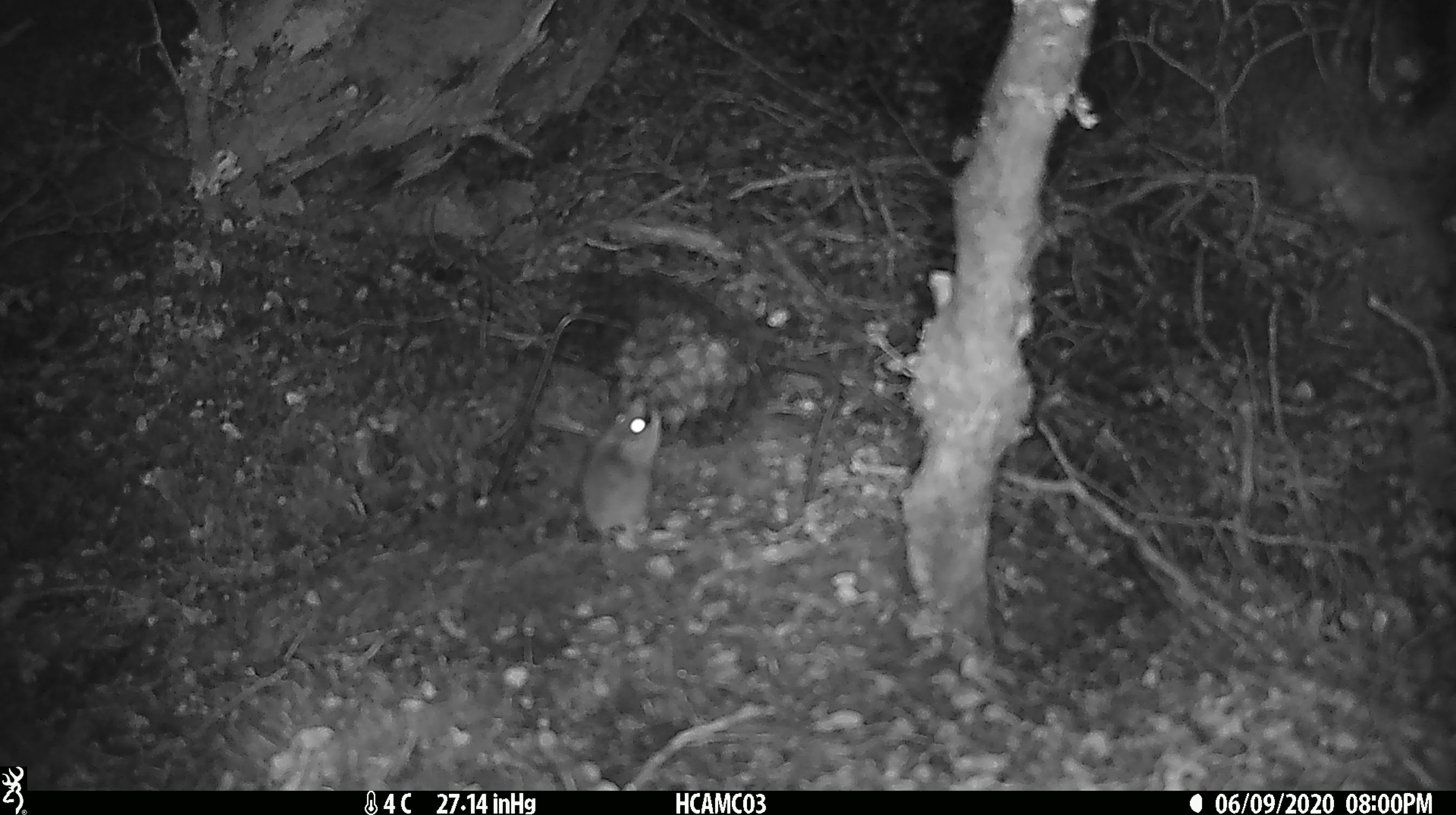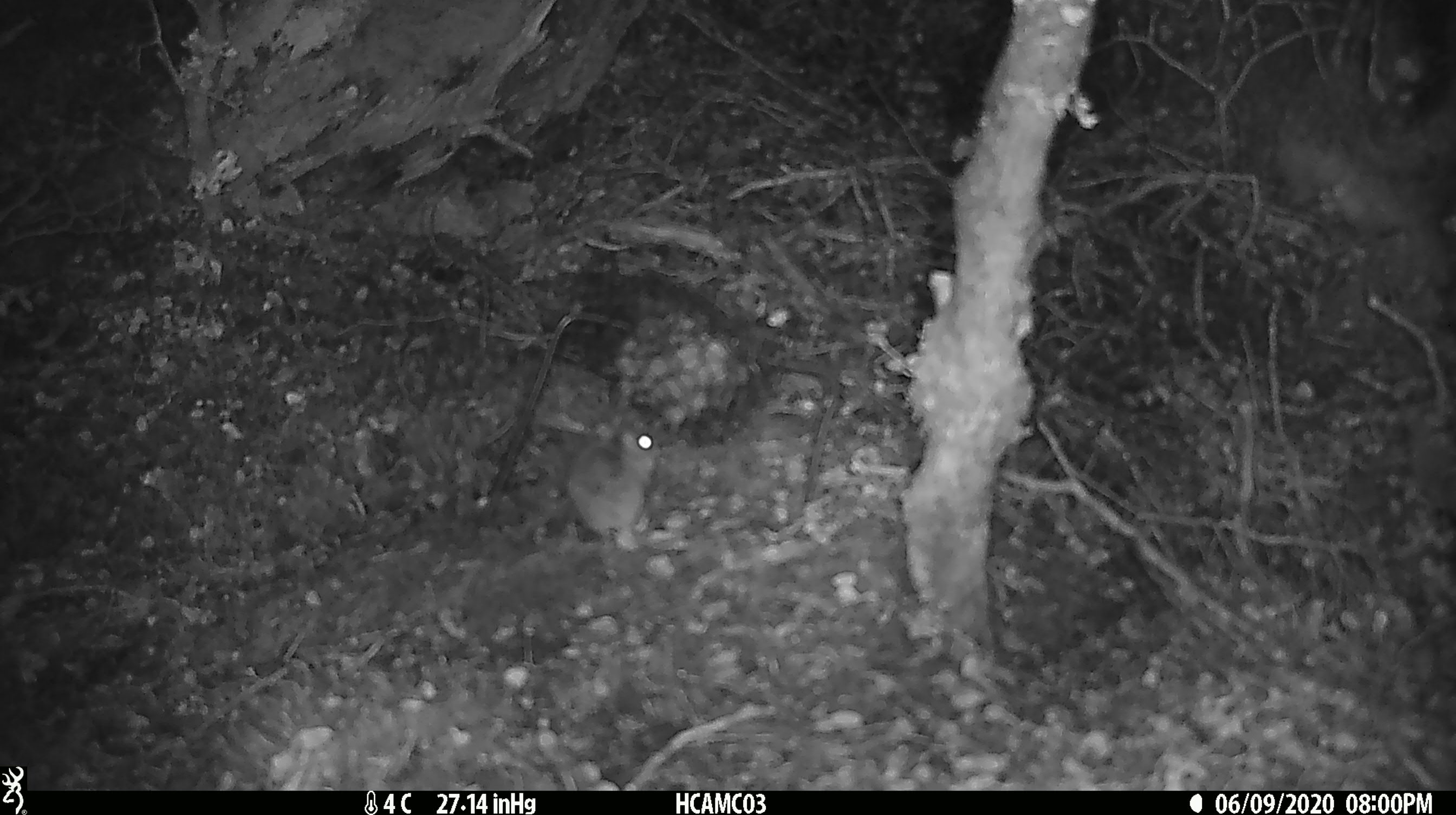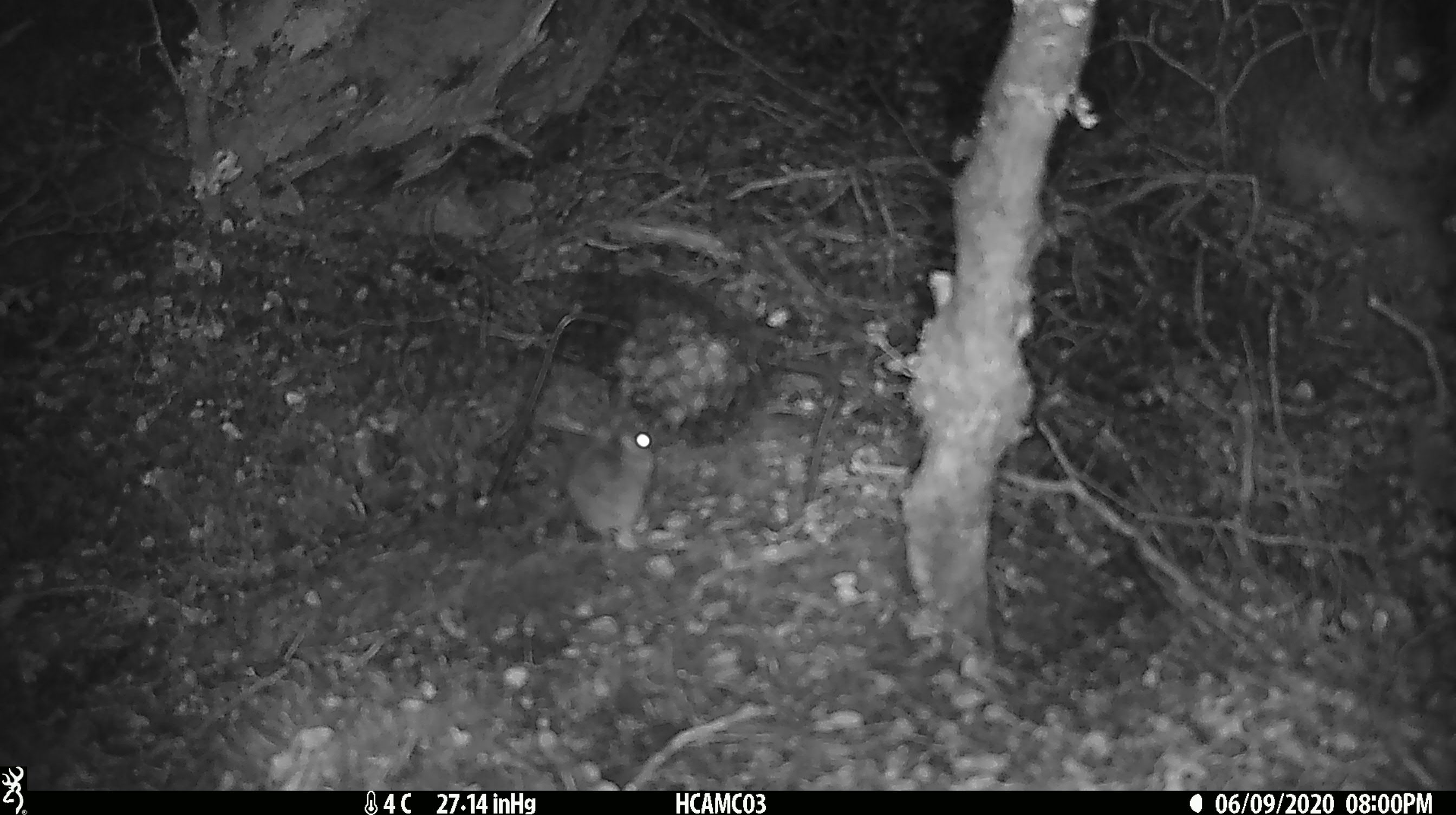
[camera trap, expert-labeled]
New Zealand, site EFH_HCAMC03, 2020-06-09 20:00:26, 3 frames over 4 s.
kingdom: Animalia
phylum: Chordata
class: Mammalia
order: Rodentia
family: Muridae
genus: Mus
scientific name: Mus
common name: mouse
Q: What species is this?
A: Mouse (Mus).